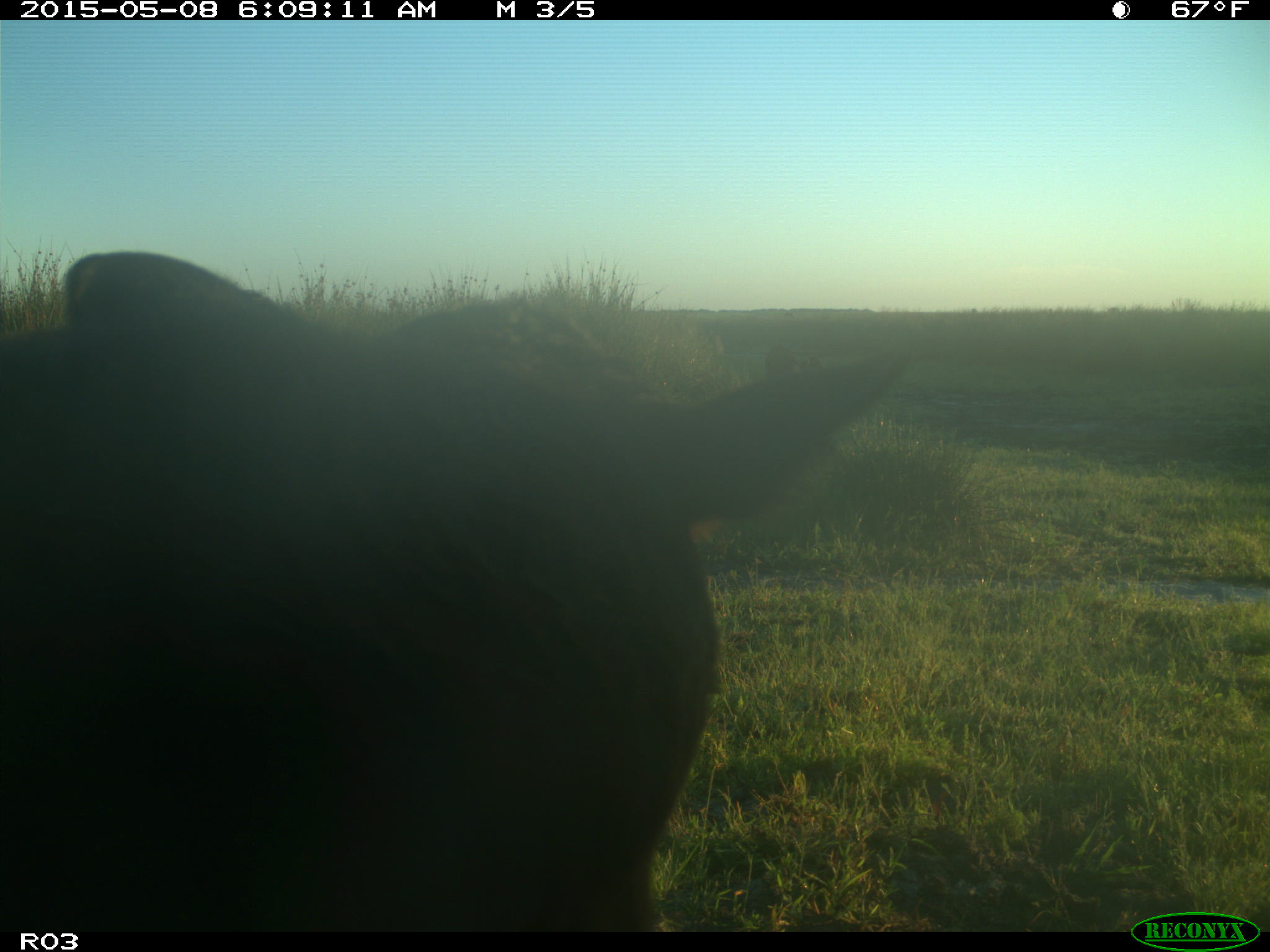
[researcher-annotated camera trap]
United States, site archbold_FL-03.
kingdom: Animalia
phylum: Chordata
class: Mammalia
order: Artiodactyla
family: Bovidae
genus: Bos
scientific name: Bos taurus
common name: domestic cow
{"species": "Bos taurus (domestic cow)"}